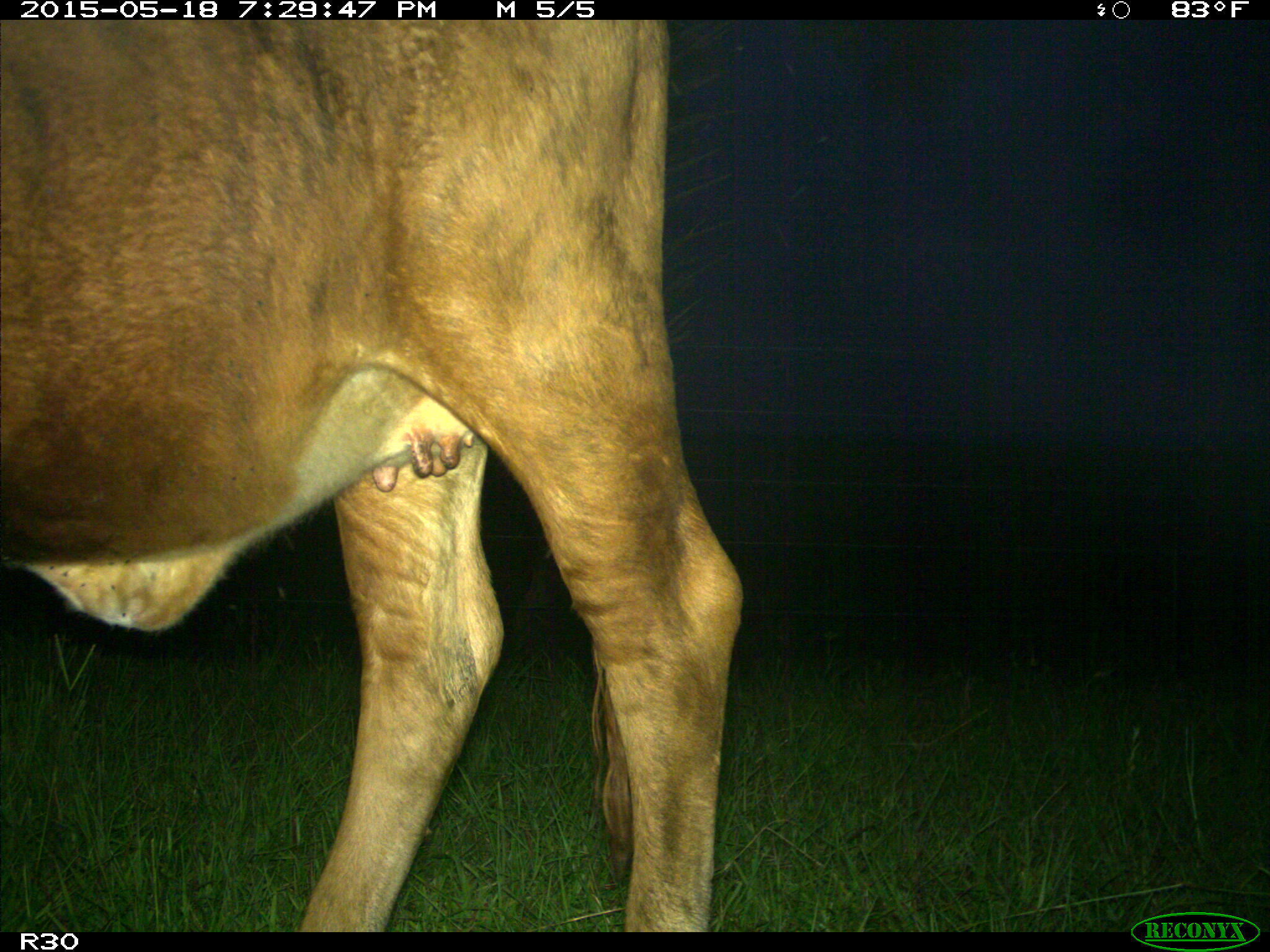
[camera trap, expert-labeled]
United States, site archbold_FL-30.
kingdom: Animalia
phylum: Chordata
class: Mammalia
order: Artiodactyla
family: Bovidae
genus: Bos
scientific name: Bos taurus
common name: domestic cow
Bos taurus (domestic cow).